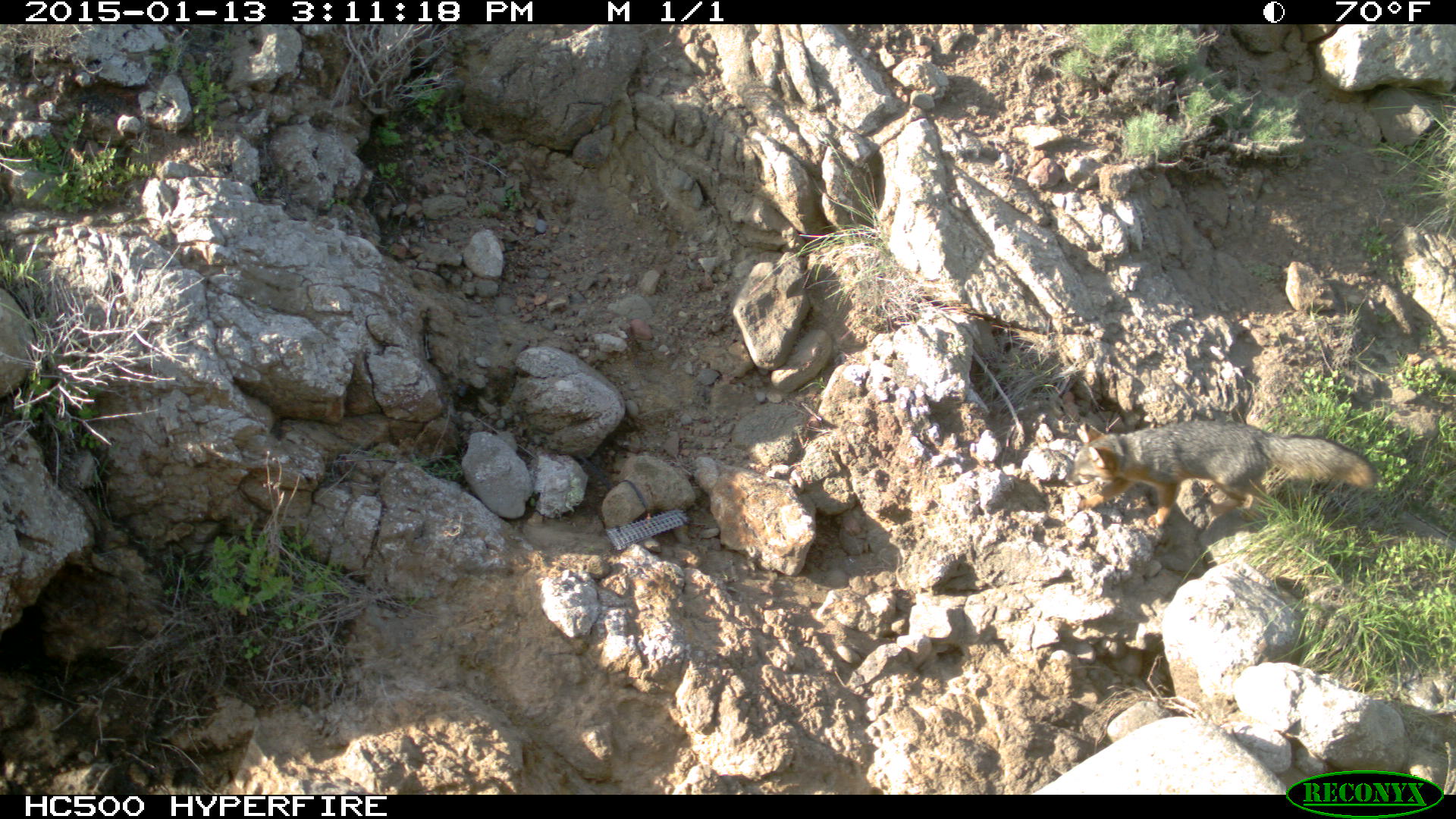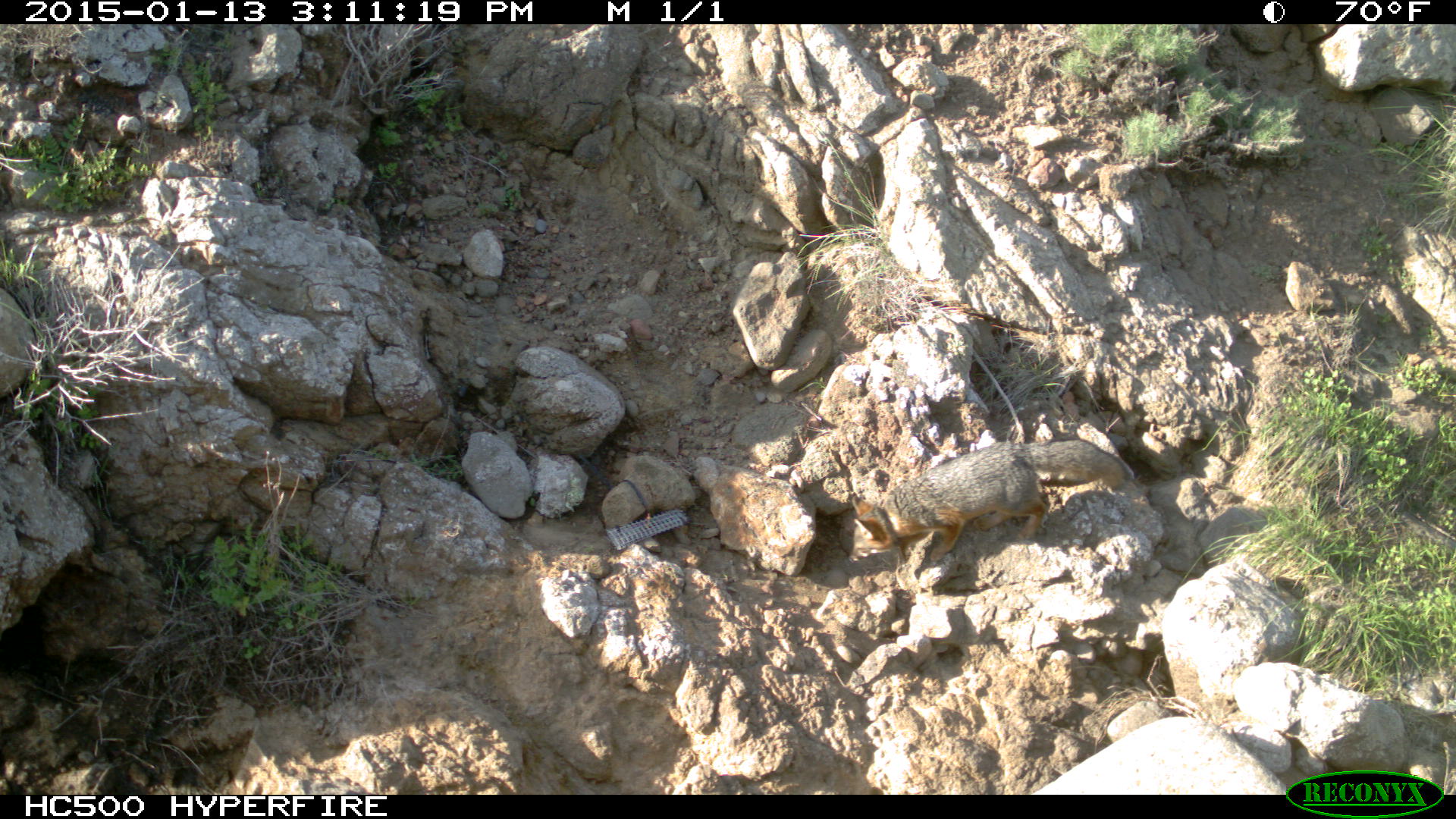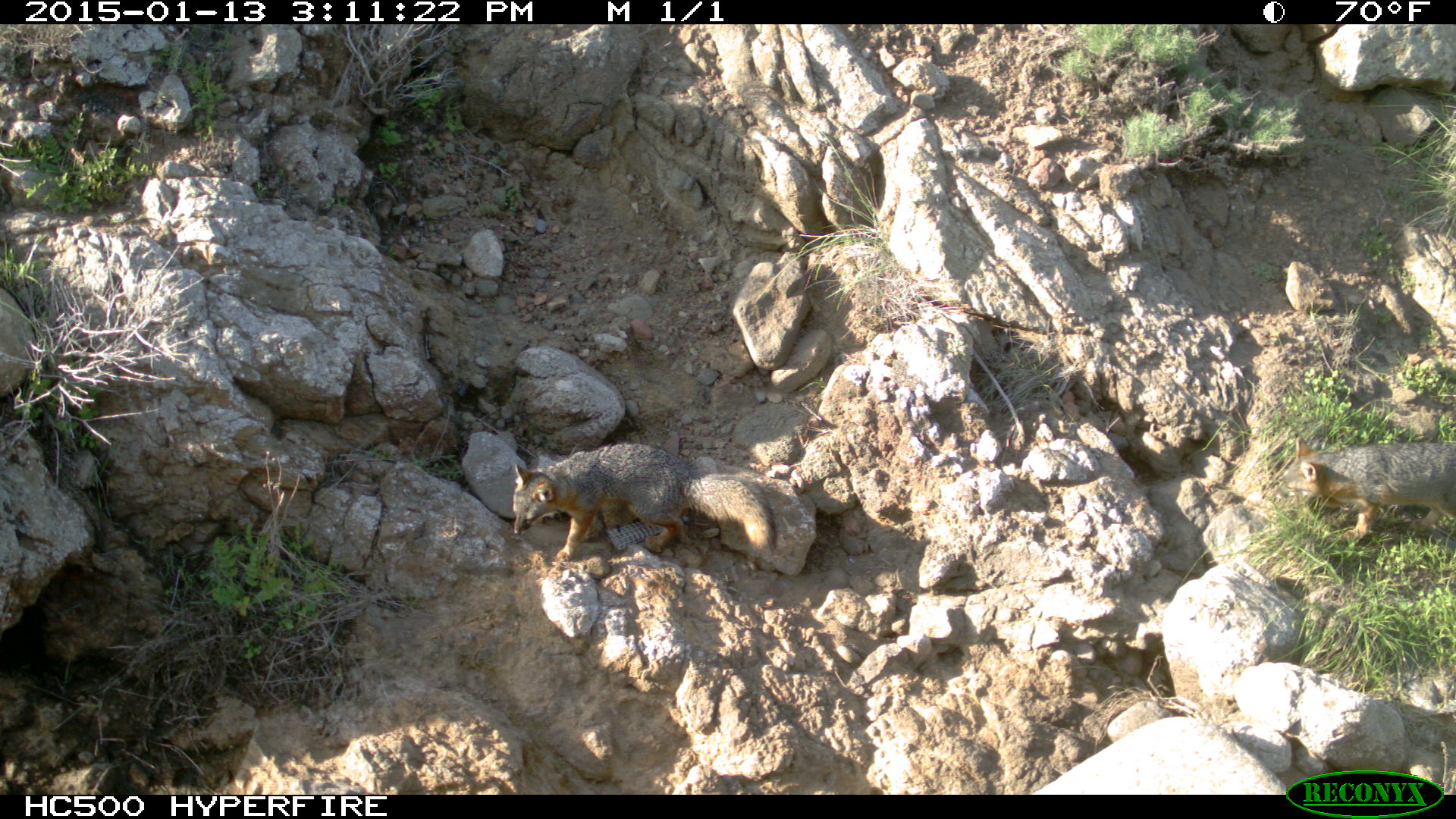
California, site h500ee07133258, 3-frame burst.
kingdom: Animalia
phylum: Chordata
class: Mammalia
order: Carnivora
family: Canidae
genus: Urocyon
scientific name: Urocyon littoralis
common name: island fox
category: fox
Fox (island fox) (Urocyon littoralis).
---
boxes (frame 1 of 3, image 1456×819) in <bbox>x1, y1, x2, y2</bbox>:
fox: <bbox>1062, 419, 1376, 529</bbox>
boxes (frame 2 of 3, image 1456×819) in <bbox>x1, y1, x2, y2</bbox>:
fox: <bbox>851, 436, 1133, 559</bbox>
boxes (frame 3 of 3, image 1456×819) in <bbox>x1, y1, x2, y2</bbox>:
fox: <bbox>512, 443, 775, 562</bbox>; <bbox>1271, 436, 1455, 545</bbox>